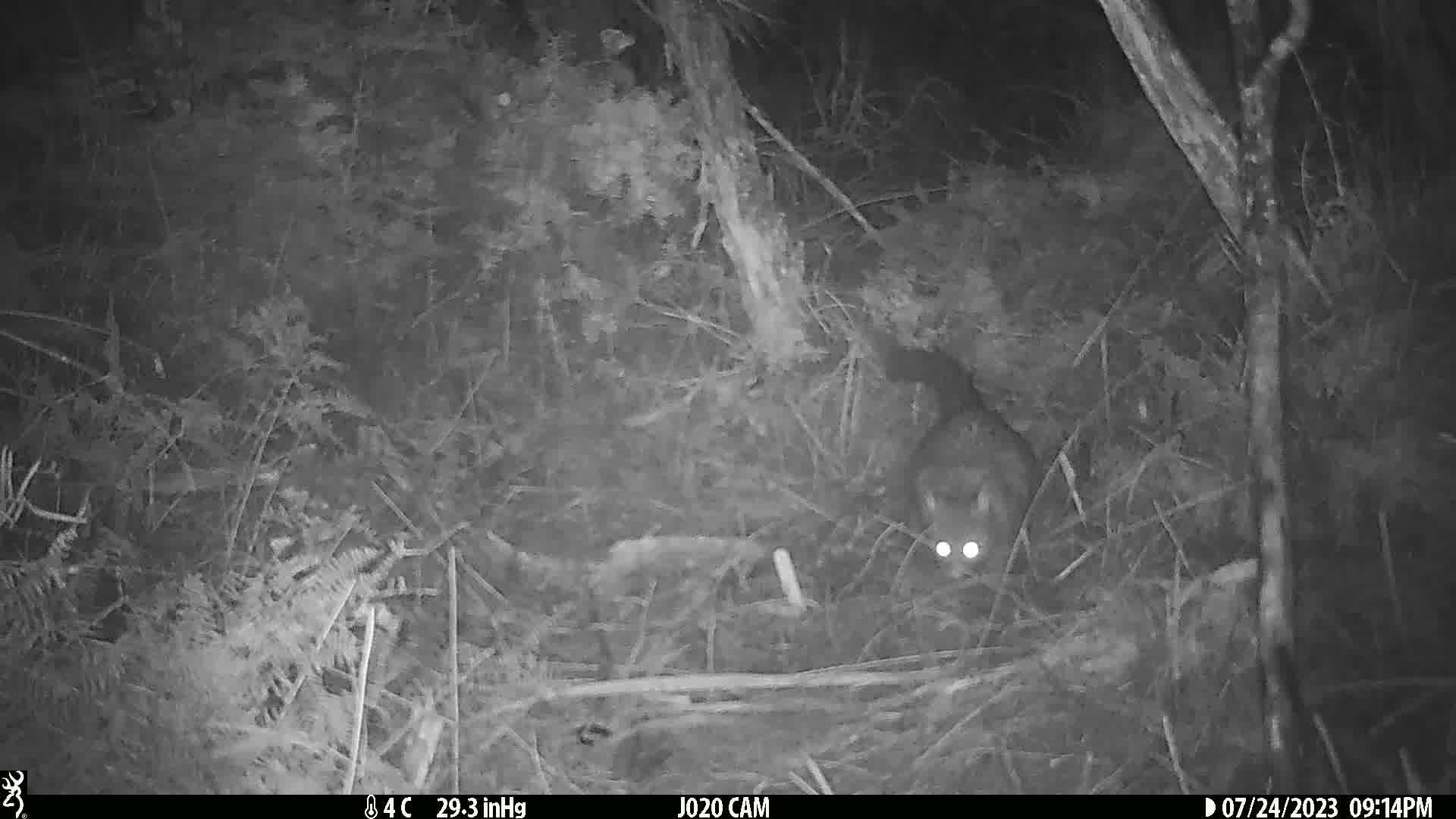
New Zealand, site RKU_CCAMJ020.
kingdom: Animalia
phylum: Chordata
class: Mammalia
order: Diprotodontia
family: Phalangeridae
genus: Trichosurus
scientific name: Trichosurus vulpecula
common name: common brushtail possum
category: possum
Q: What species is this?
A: Possum (common brushtail possum) (Trichosurus vulpecula).